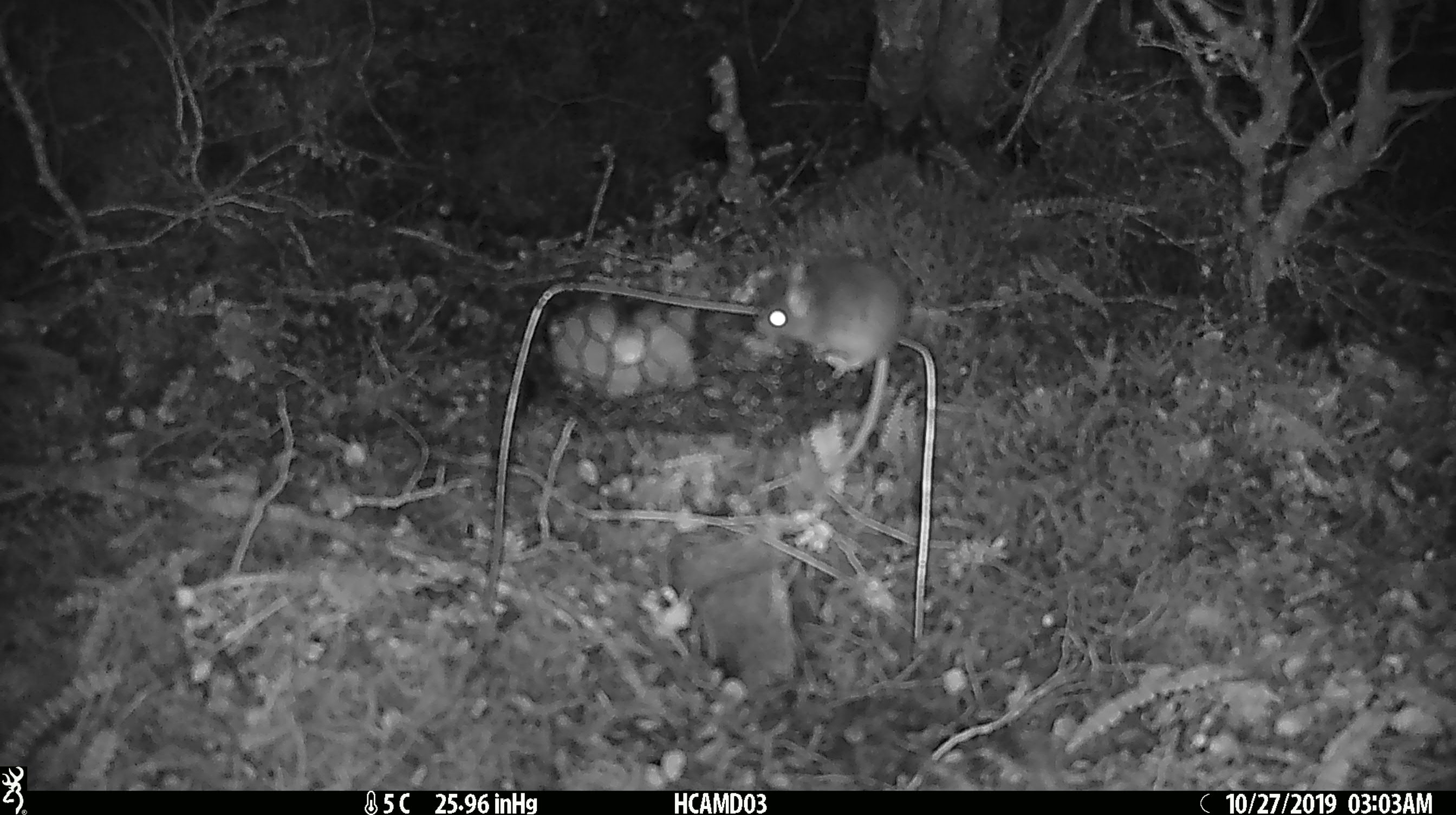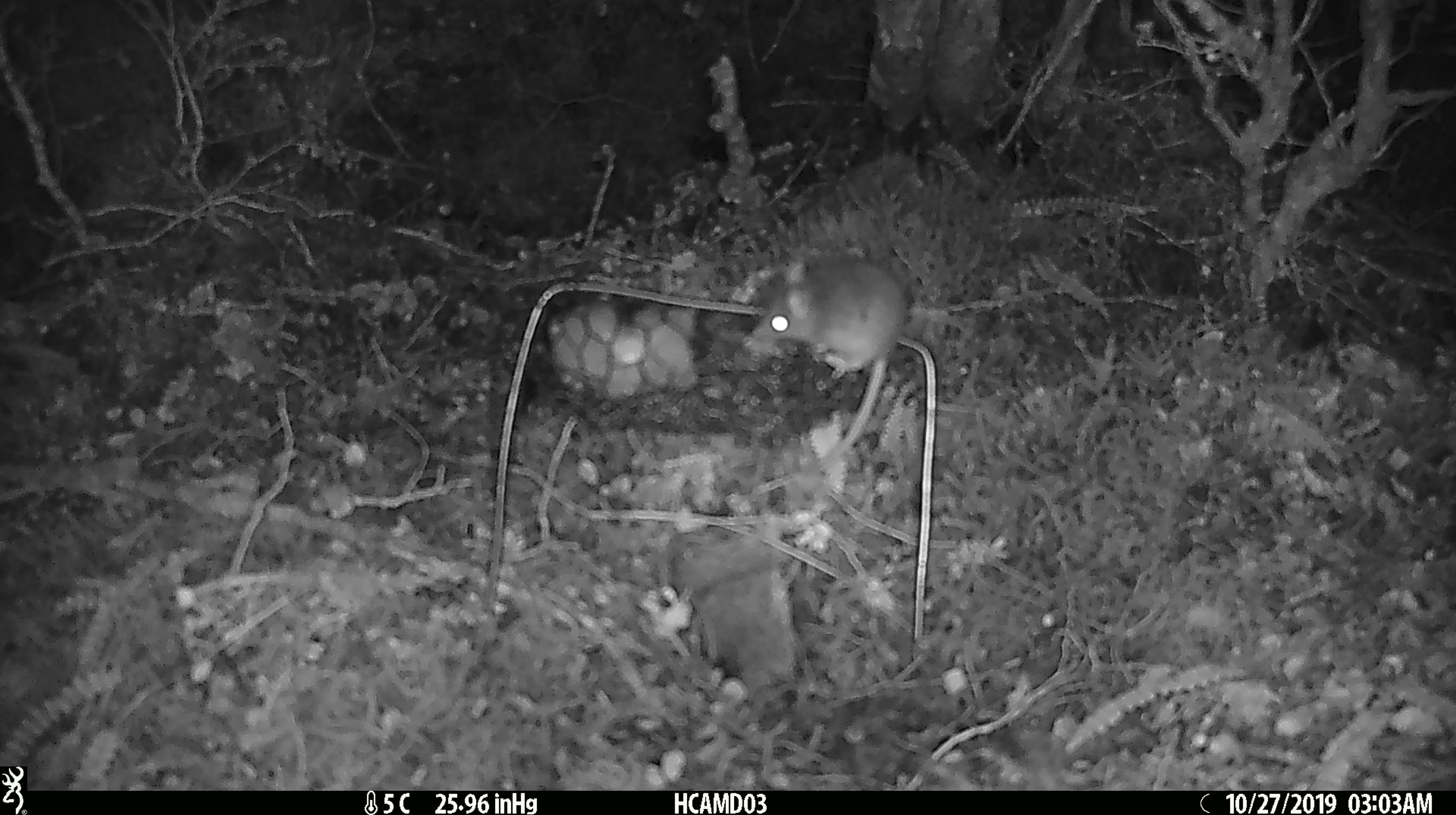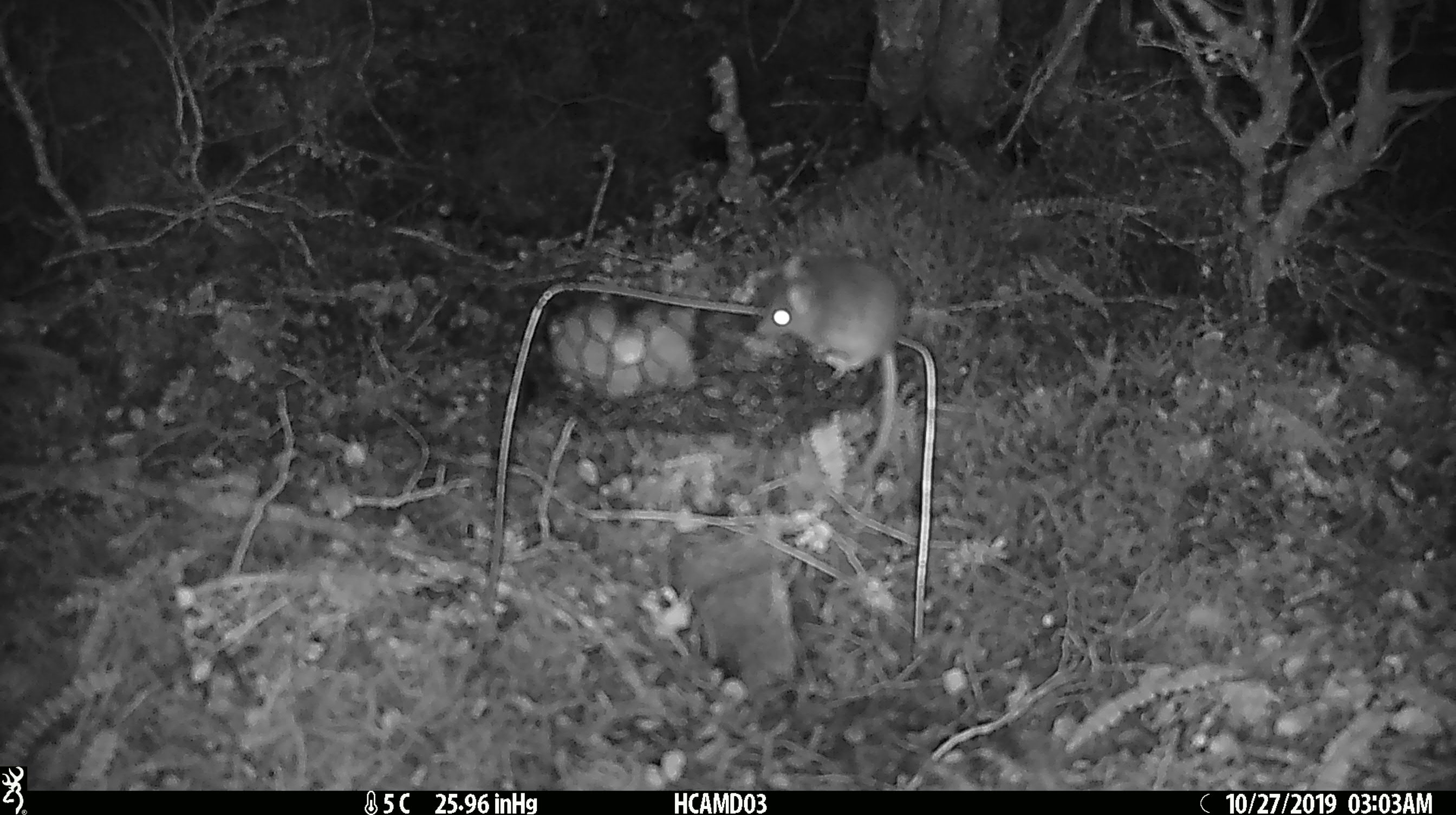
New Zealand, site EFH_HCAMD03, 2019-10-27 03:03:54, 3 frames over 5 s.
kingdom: Animalia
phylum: Chordata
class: Mammalia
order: Rodentia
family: Muridae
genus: Mus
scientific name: Mus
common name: mouse